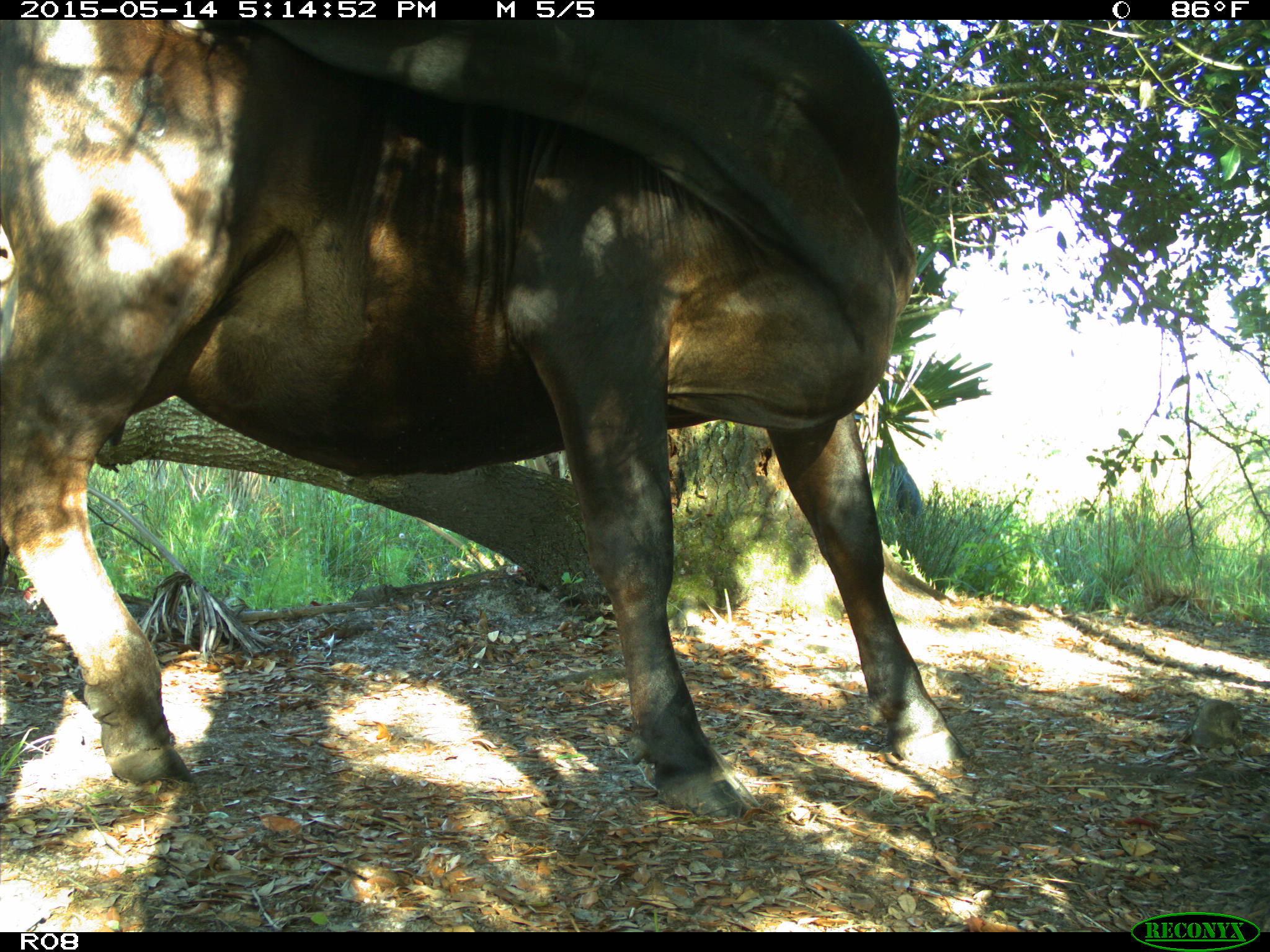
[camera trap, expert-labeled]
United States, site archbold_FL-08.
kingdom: Animalia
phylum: Chordata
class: Mammalia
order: Artiodactyla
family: Bovidae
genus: Bos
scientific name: Bos taurus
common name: domestic cow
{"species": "Bos taurus (domestic cow)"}